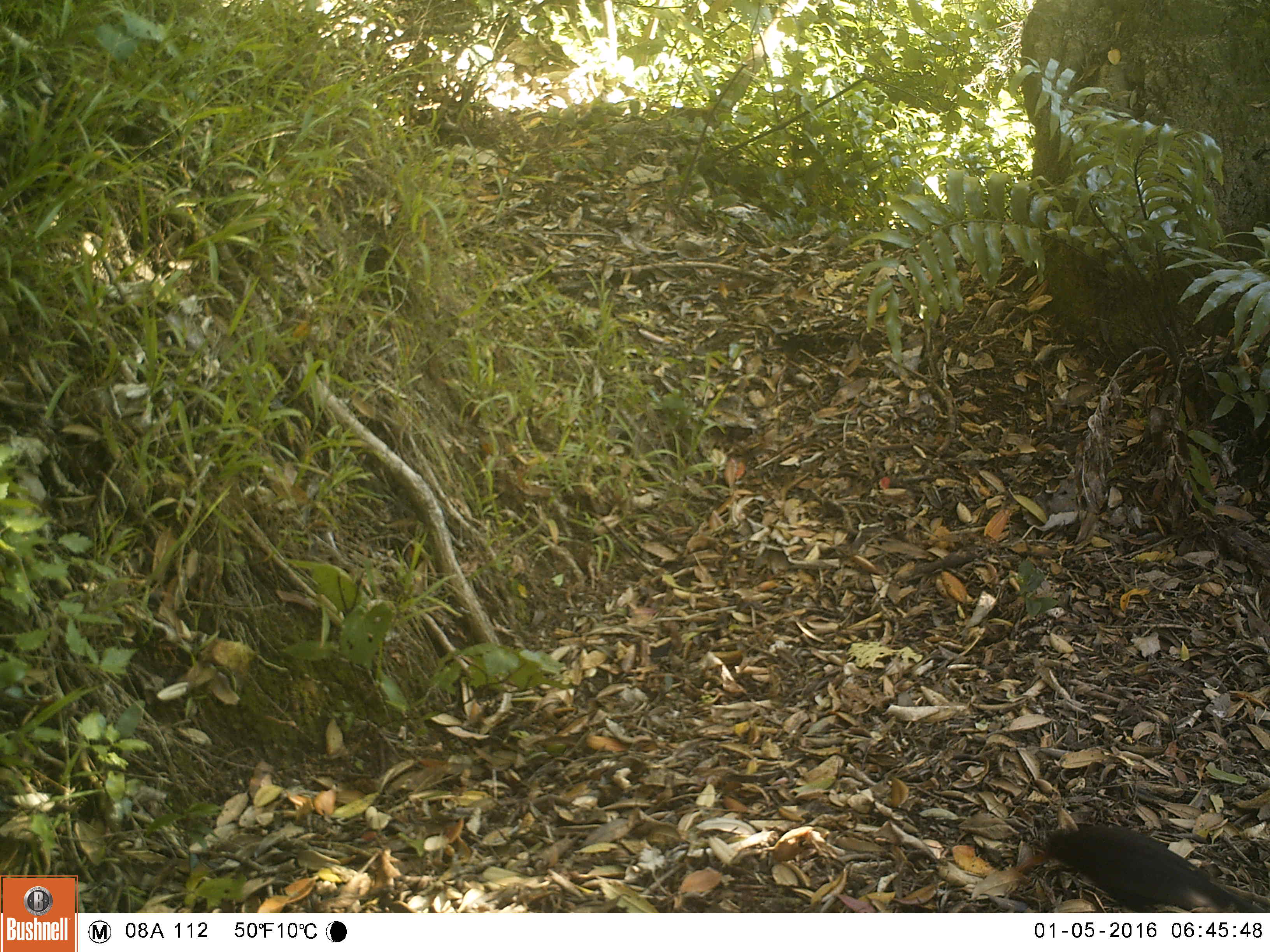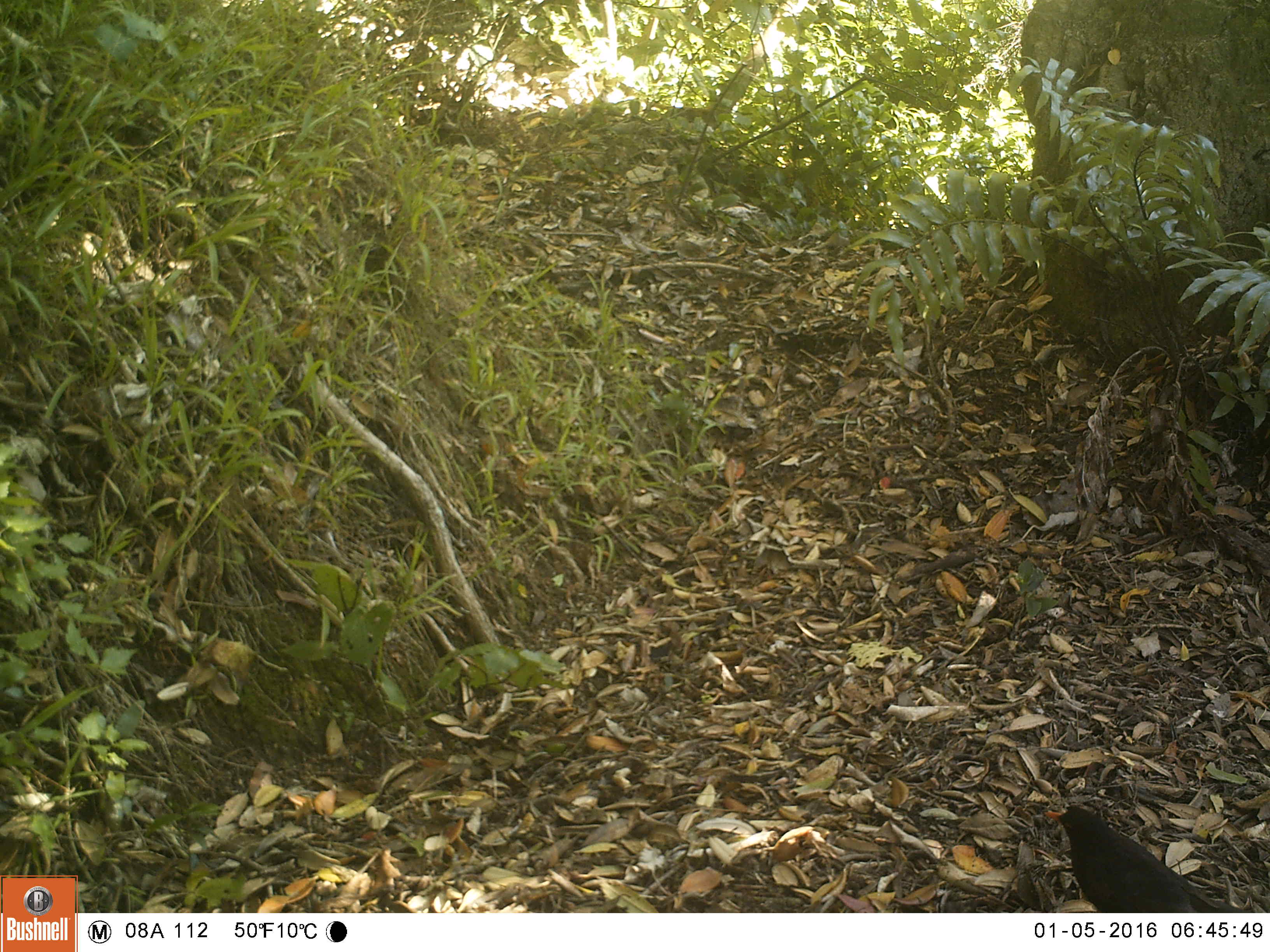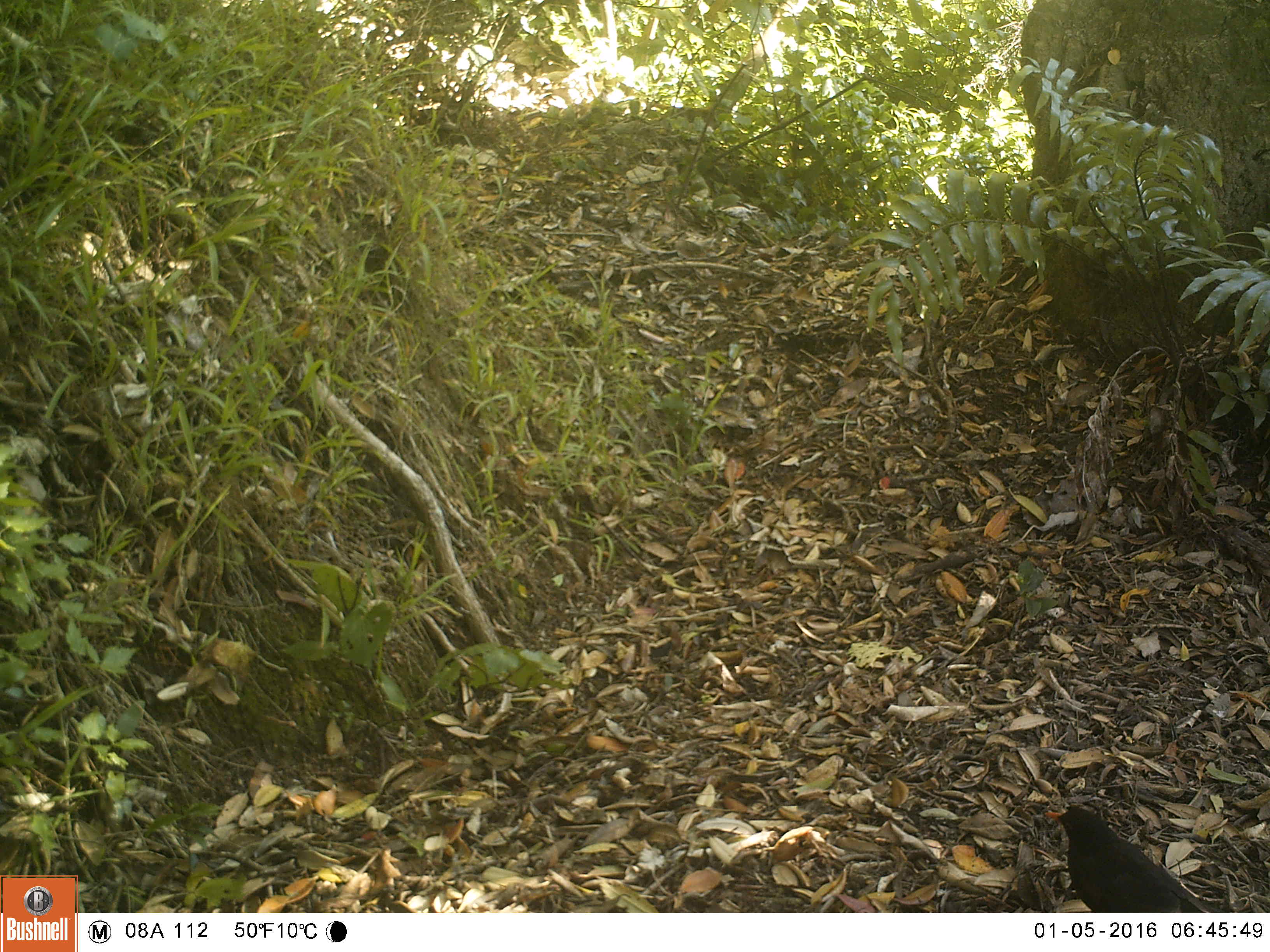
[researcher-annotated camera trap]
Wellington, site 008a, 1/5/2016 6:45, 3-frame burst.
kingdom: Animalia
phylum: Chordata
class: Aves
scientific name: Aves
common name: bird